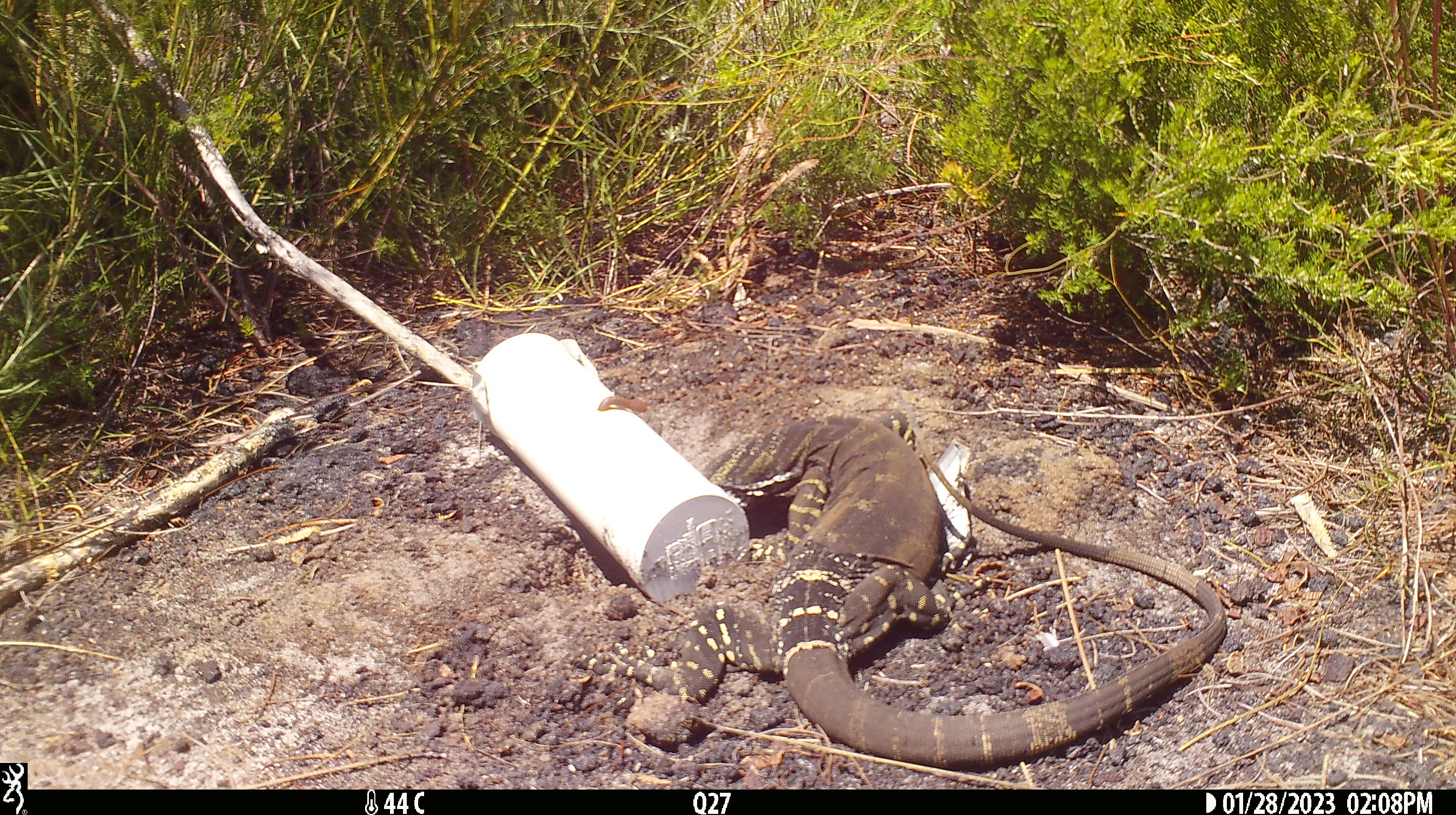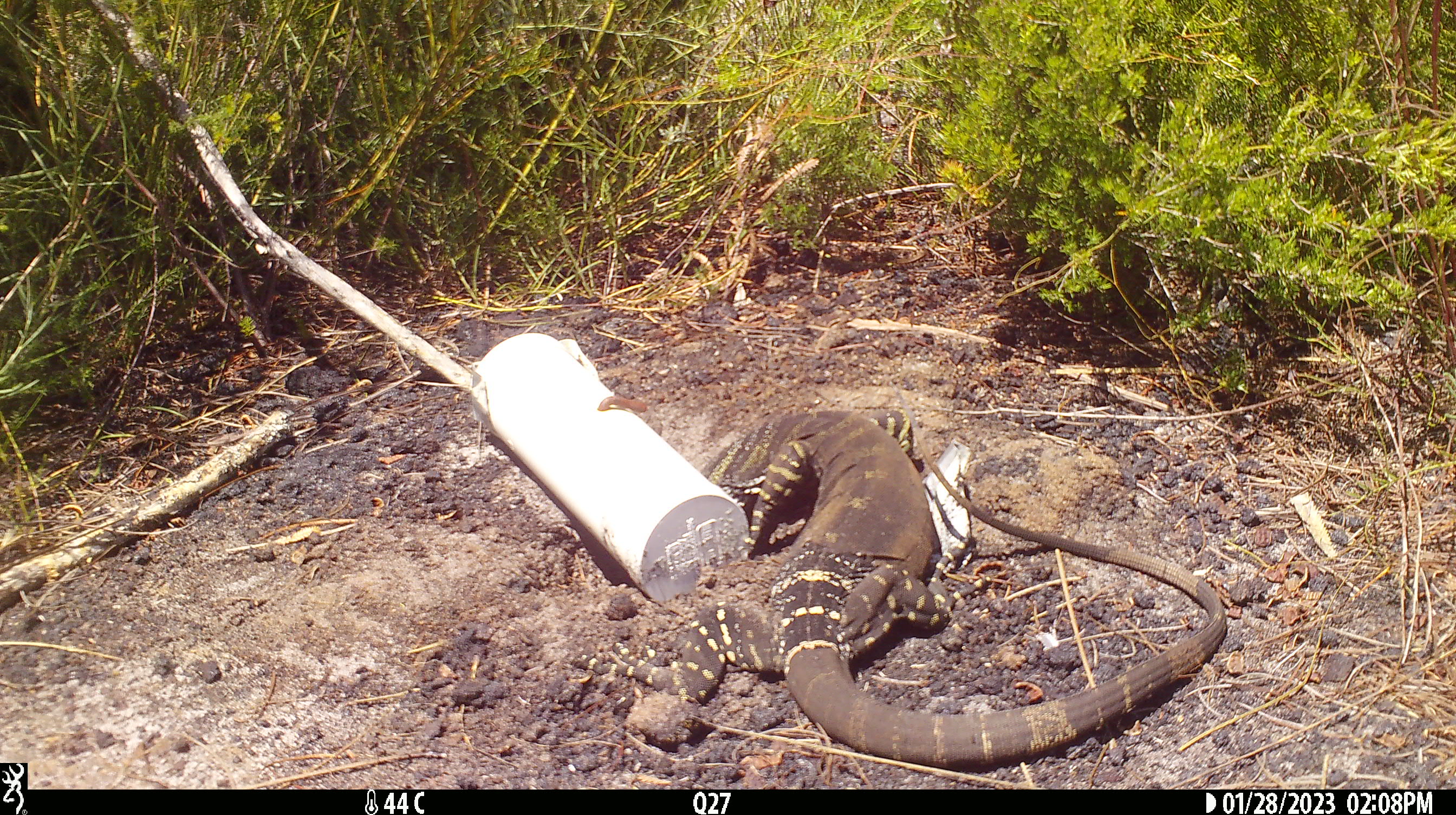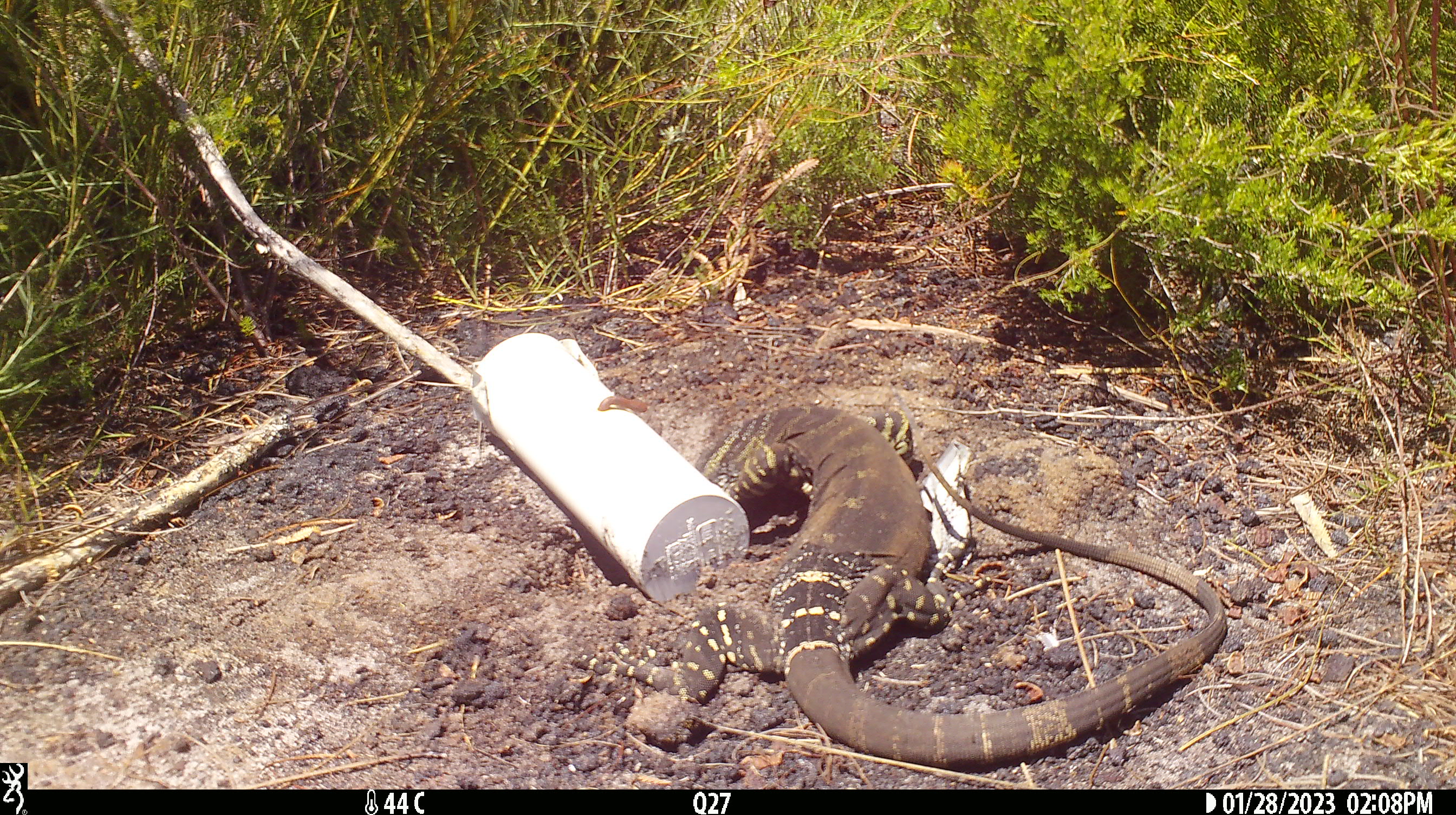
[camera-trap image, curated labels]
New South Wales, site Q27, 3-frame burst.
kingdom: Animalia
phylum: Chordata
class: Reptilia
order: Squamata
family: Varanidae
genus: Varanus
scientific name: Varanus varius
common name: lace monitor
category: goanna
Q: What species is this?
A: Goanna (lace monitor) (Varanus varius).